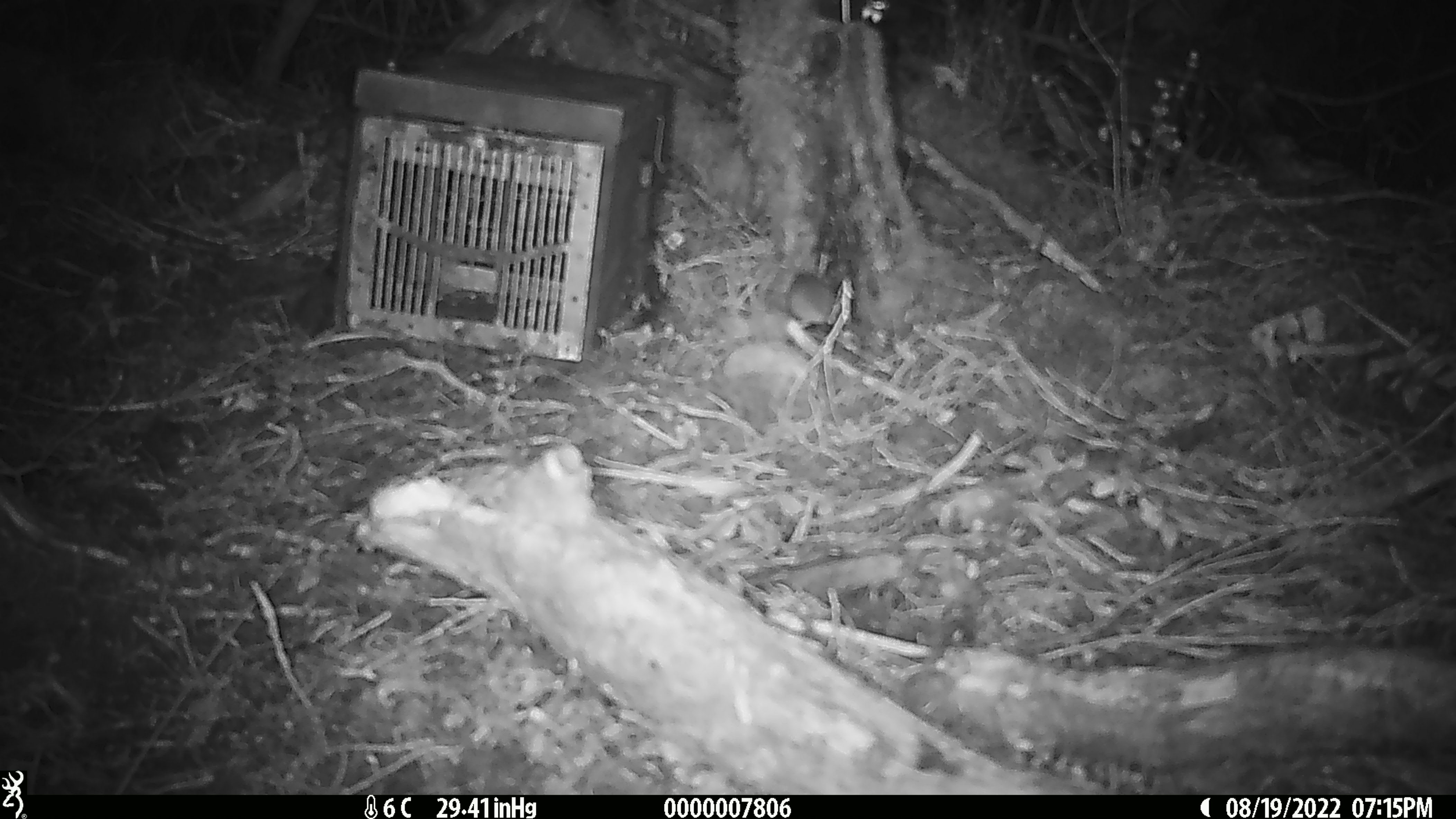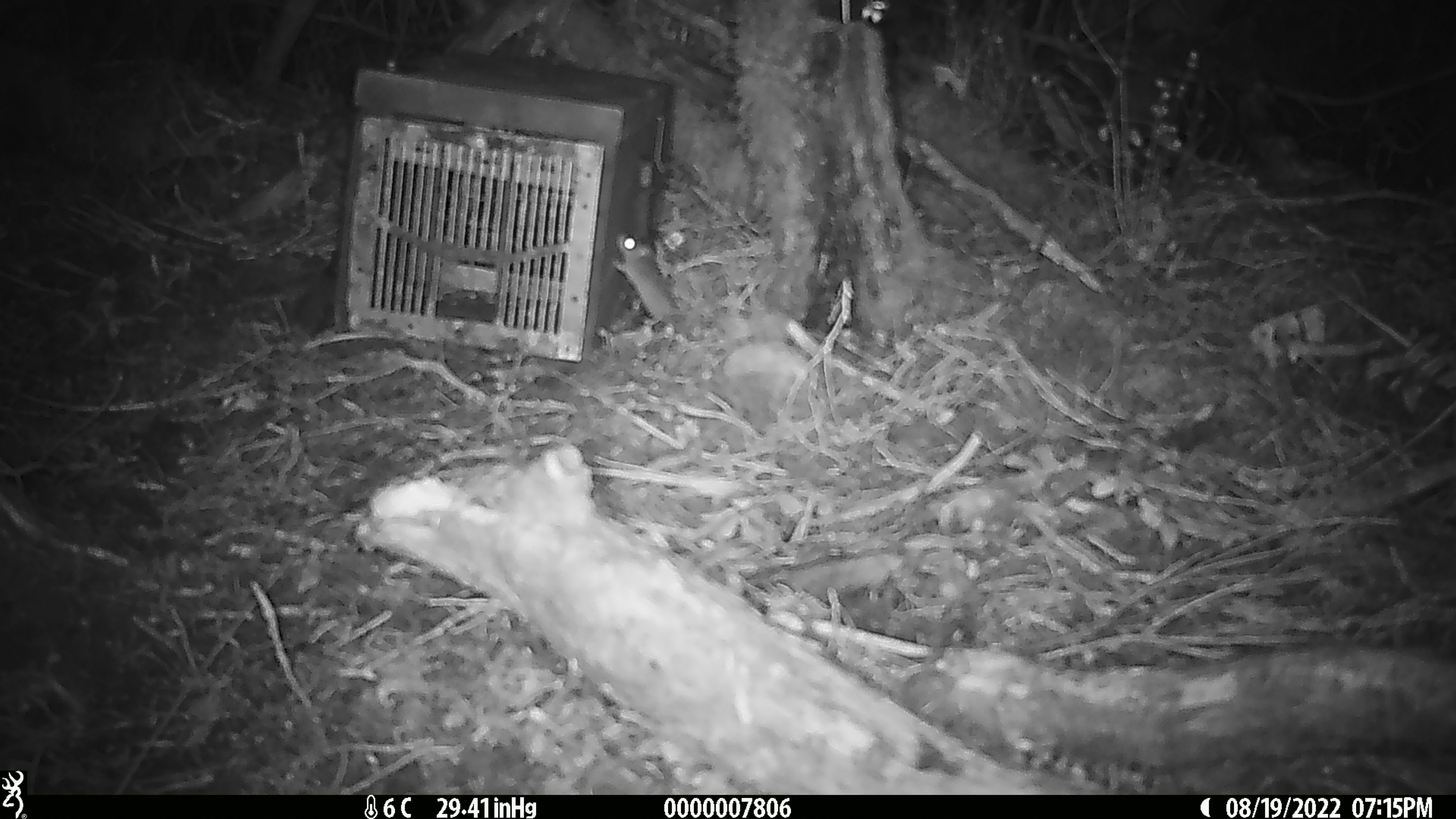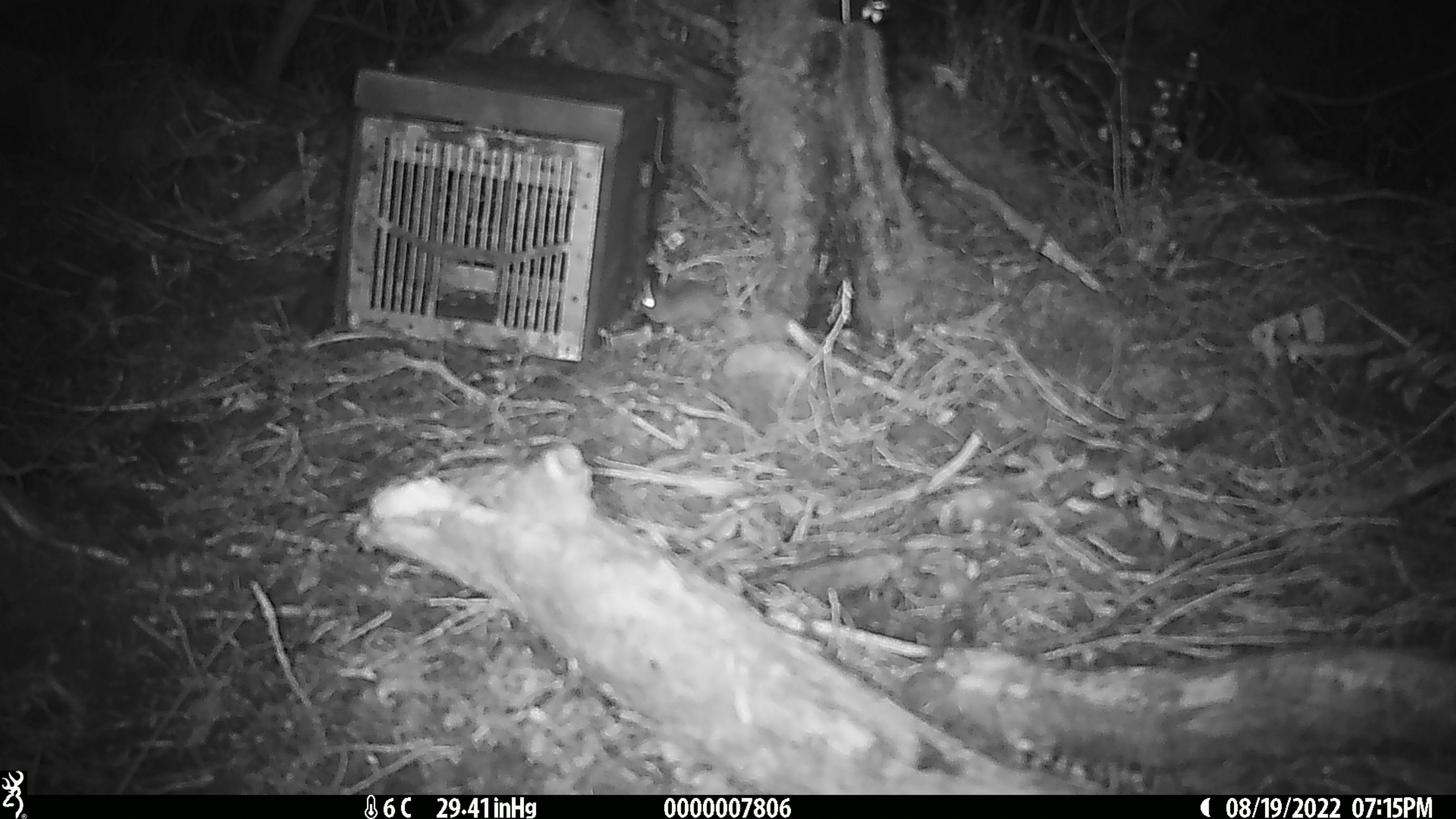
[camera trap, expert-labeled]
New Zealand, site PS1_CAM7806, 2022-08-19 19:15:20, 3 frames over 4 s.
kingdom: Animalia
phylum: Chordata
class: Mammalia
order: Rodentia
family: Muridae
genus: Mus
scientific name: Mus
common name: mouse